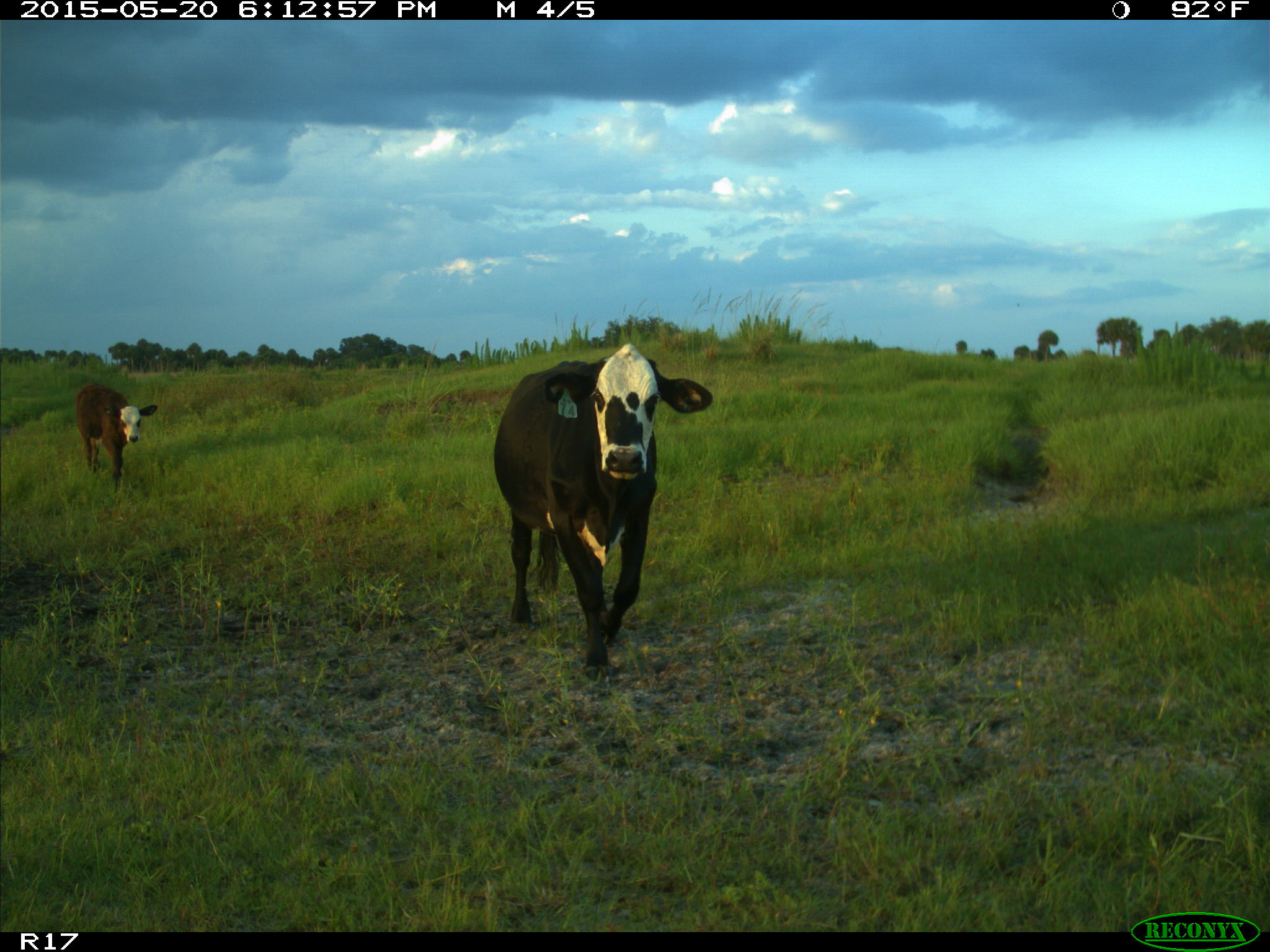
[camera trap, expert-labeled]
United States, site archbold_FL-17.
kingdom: Animalia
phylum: Chordata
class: Mammalia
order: Artiodactyla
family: Bovidae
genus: Bos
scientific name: Bos taurus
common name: domestic cow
Bos taurus (domestic cow).